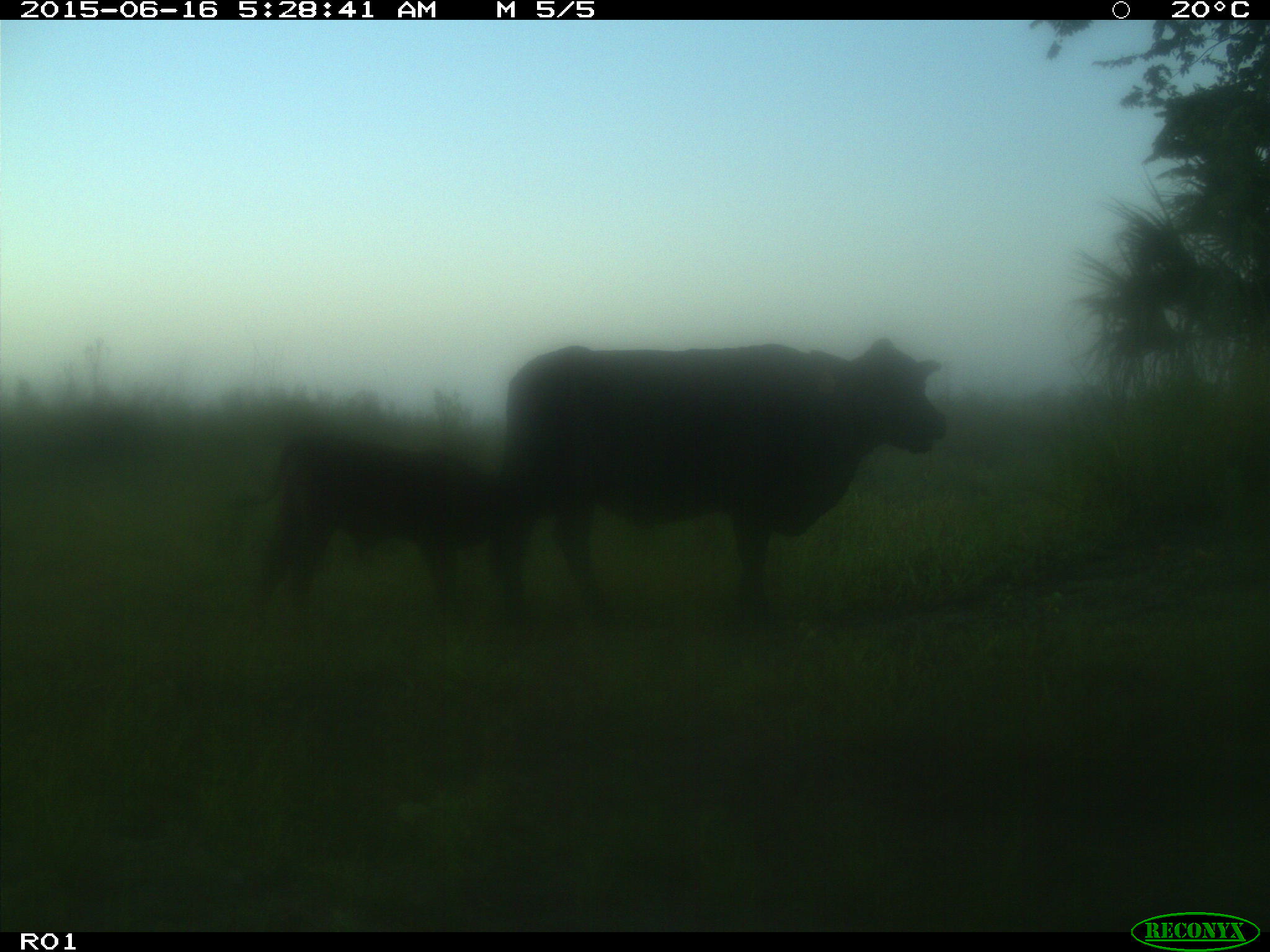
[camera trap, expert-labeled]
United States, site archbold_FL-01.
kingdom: Animalia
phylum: Chordata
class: Mammalia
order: Artiodactyla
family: Bovidae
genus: Bos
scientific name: Bos taurus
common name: domestic cow